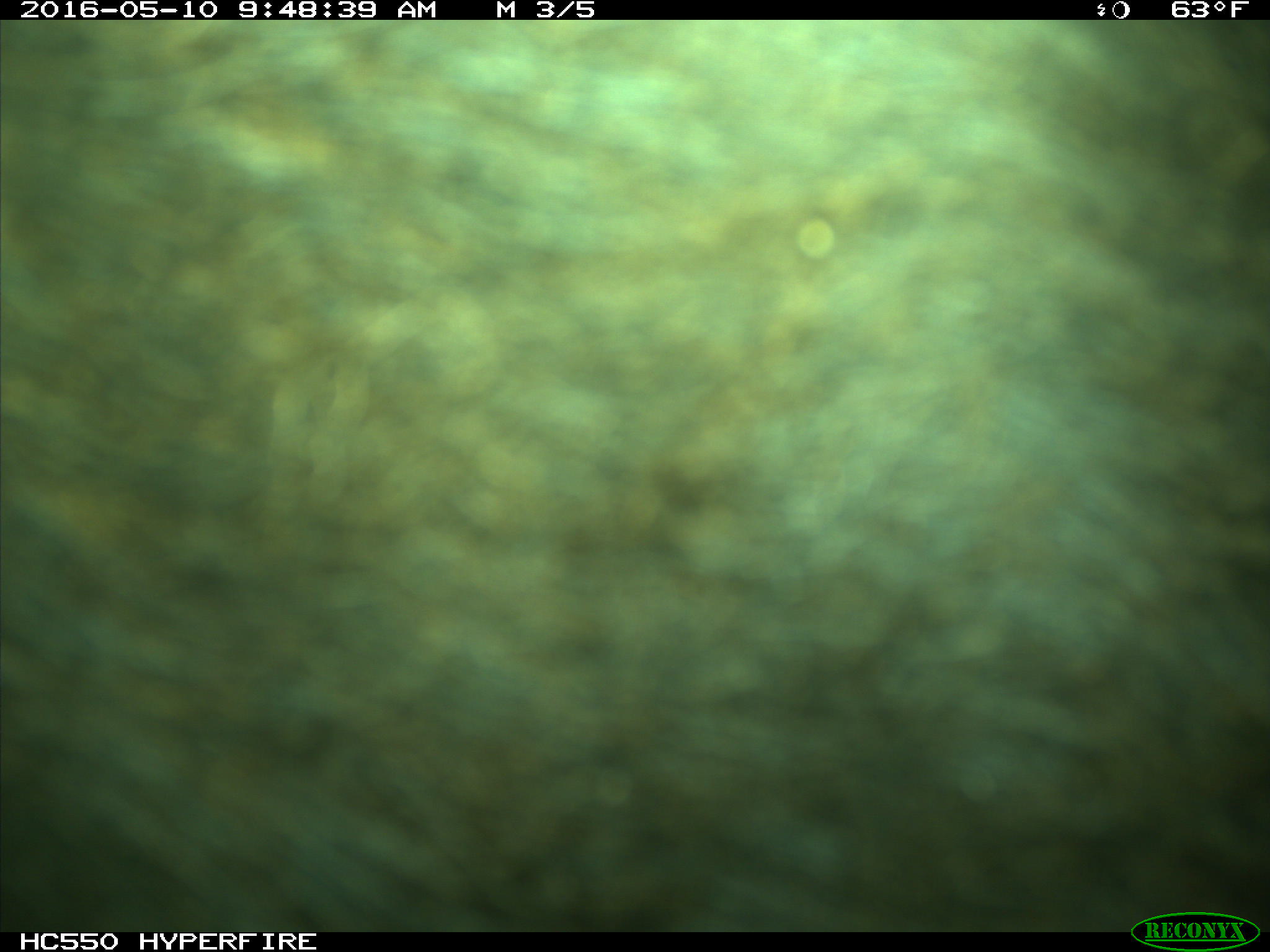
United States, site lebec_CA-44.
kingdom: Animalia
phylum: Chordata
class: Mammalia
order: Artiodactyla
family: Bovidae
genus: Bos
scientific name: Bos taurus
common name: domestic cow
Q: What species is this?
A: Bos taurus (domestic cow).